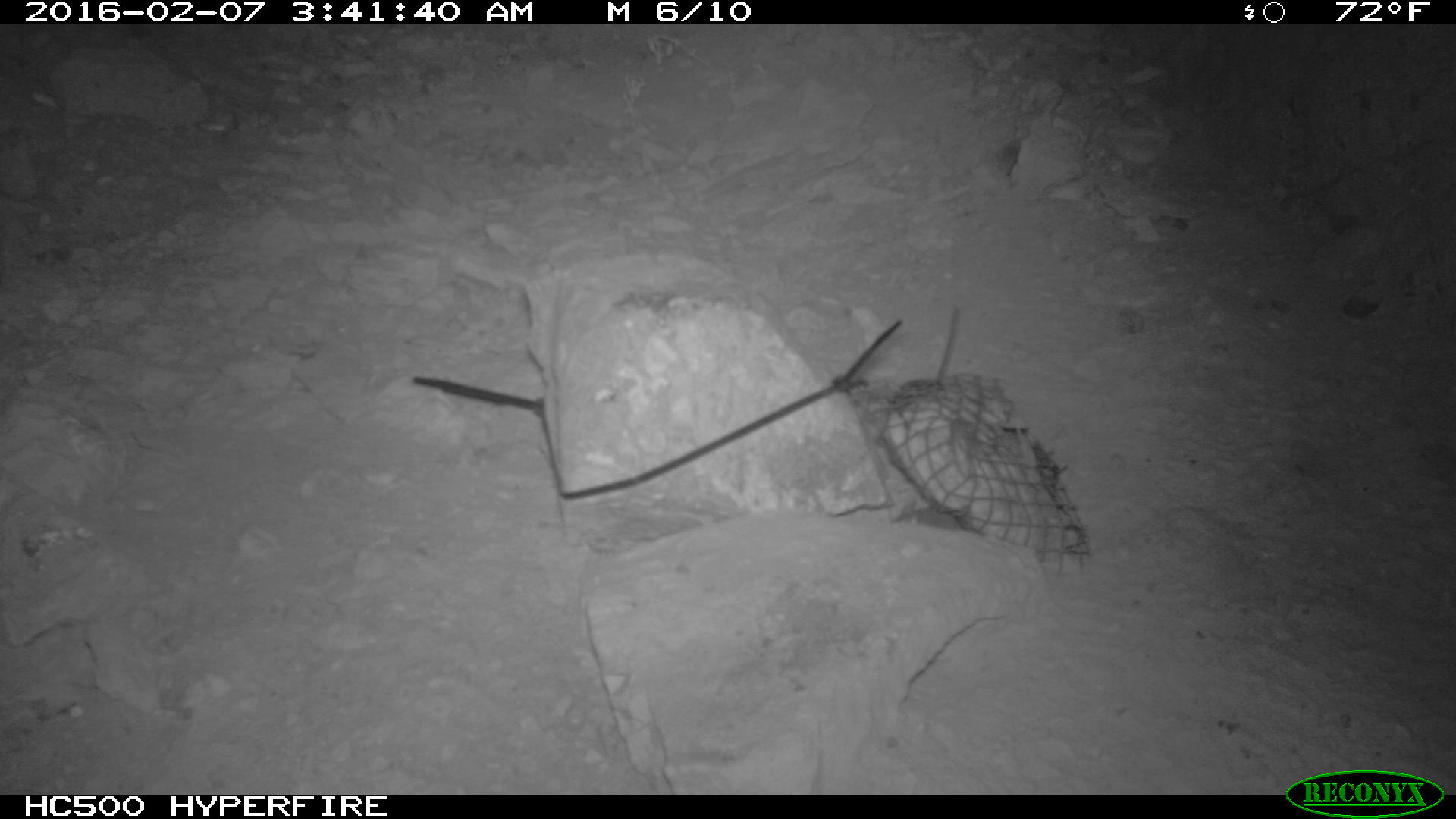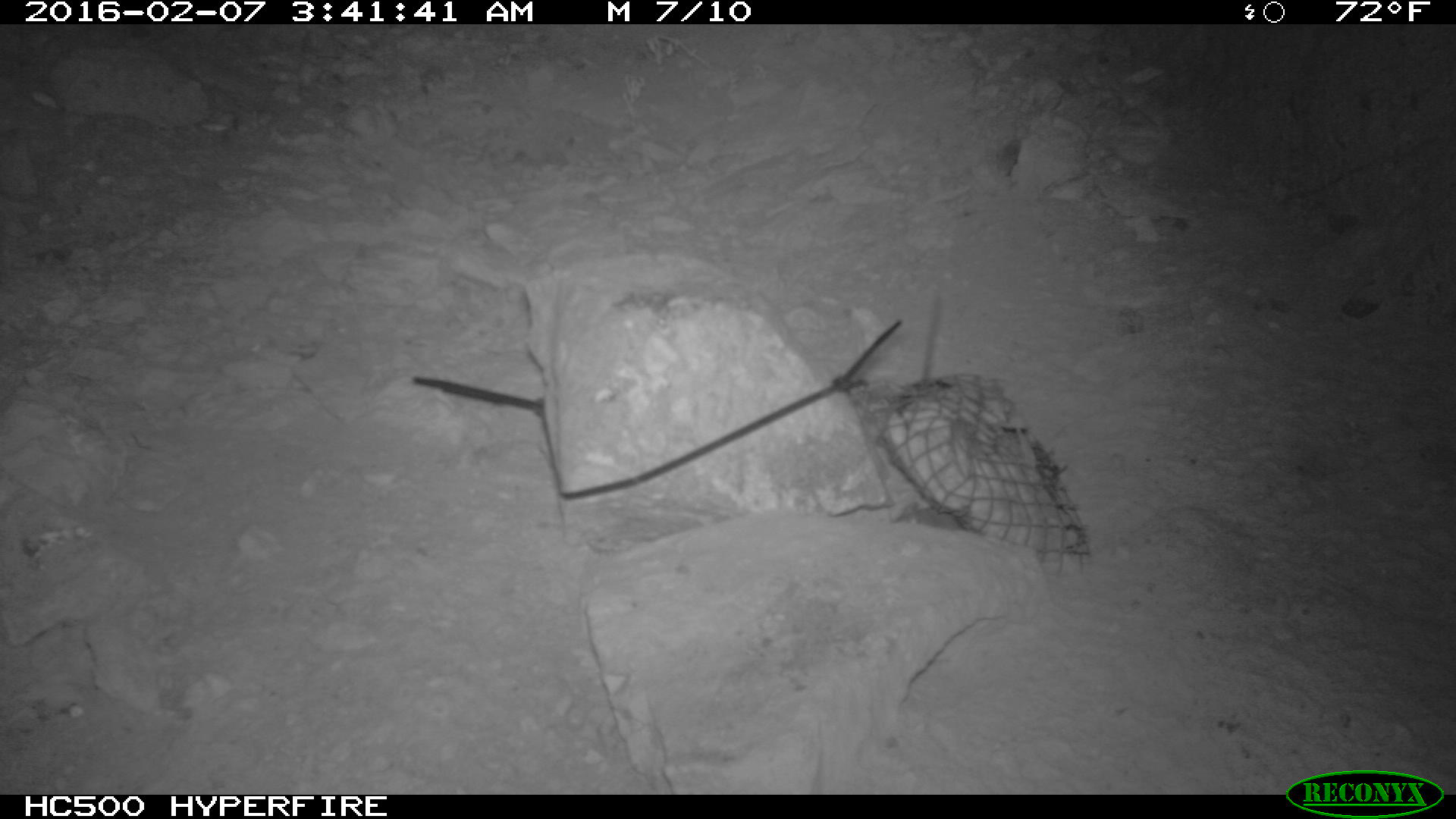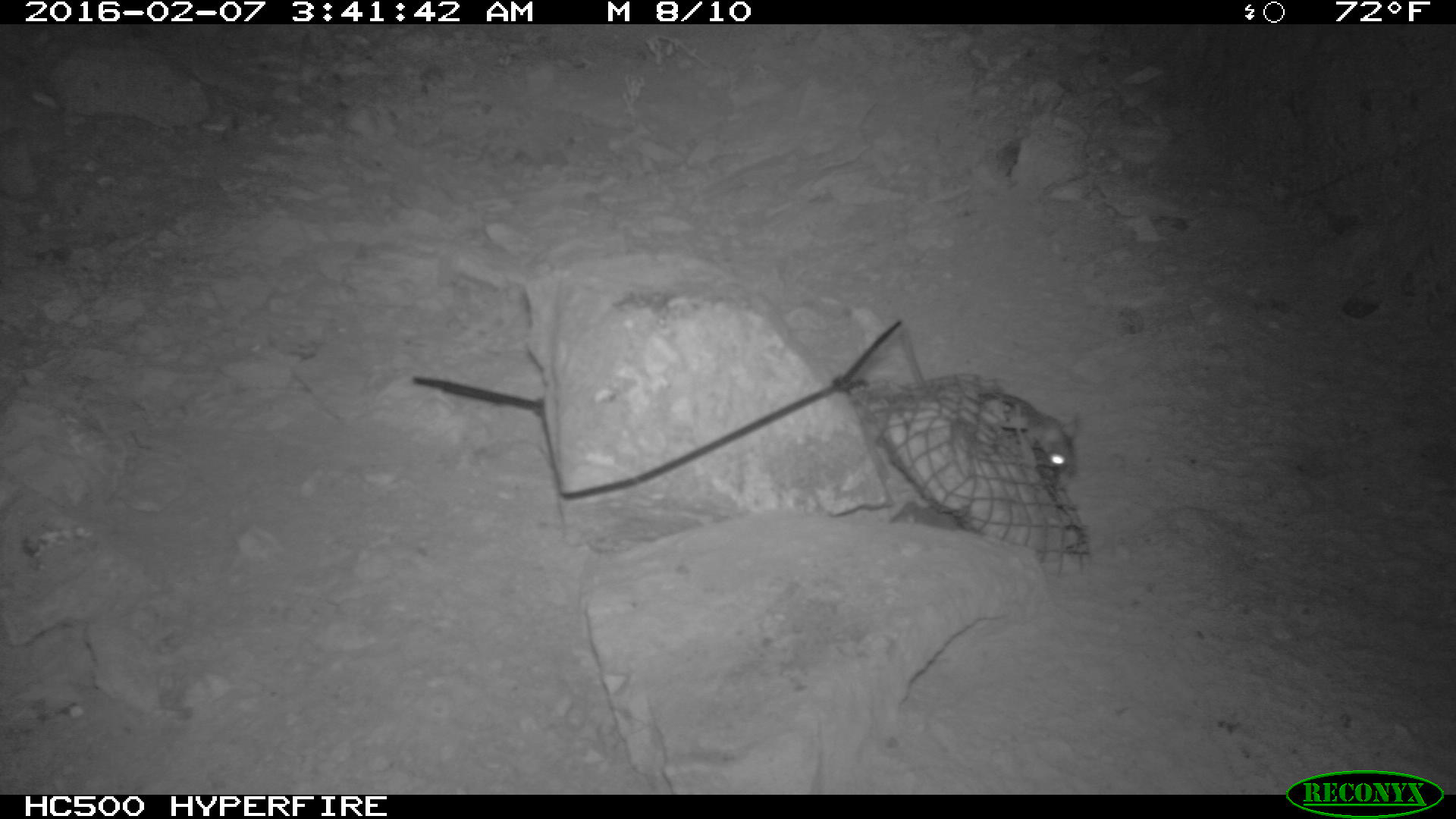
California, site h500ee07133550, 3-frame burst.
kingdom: Animalia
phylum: Chordata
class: Mammalia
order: Rodentia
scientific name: Rodentia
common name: rodent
Rodent (Rodentia).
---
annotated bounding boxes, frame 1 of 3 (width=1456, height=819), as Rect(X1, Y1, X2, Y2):
rodent: Rect(889, 306, 960, 399)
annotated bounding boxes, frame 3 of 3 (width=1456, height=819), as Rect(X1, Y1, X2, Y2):
rodent: Rect(897, 323, 1080, 479)